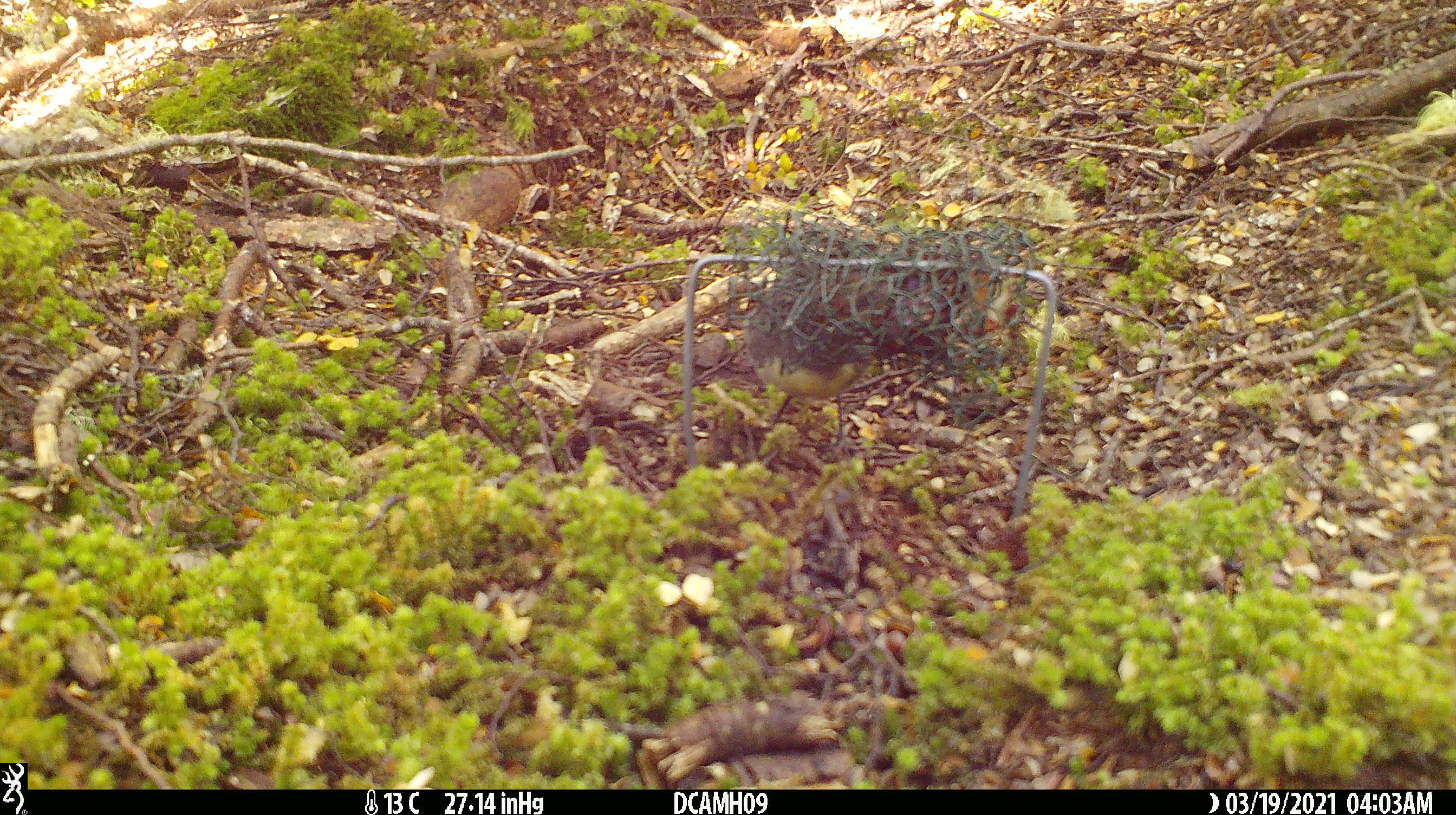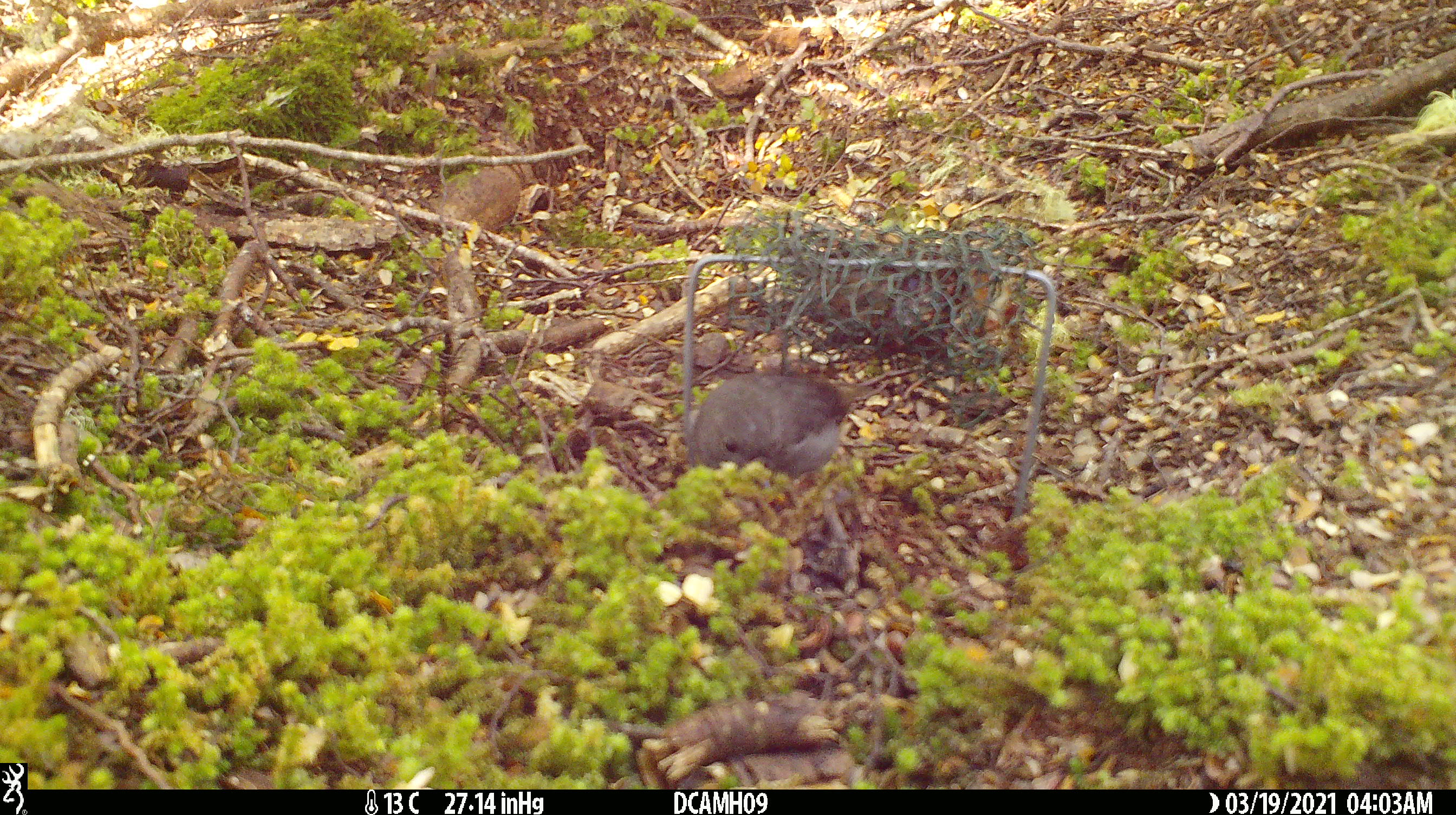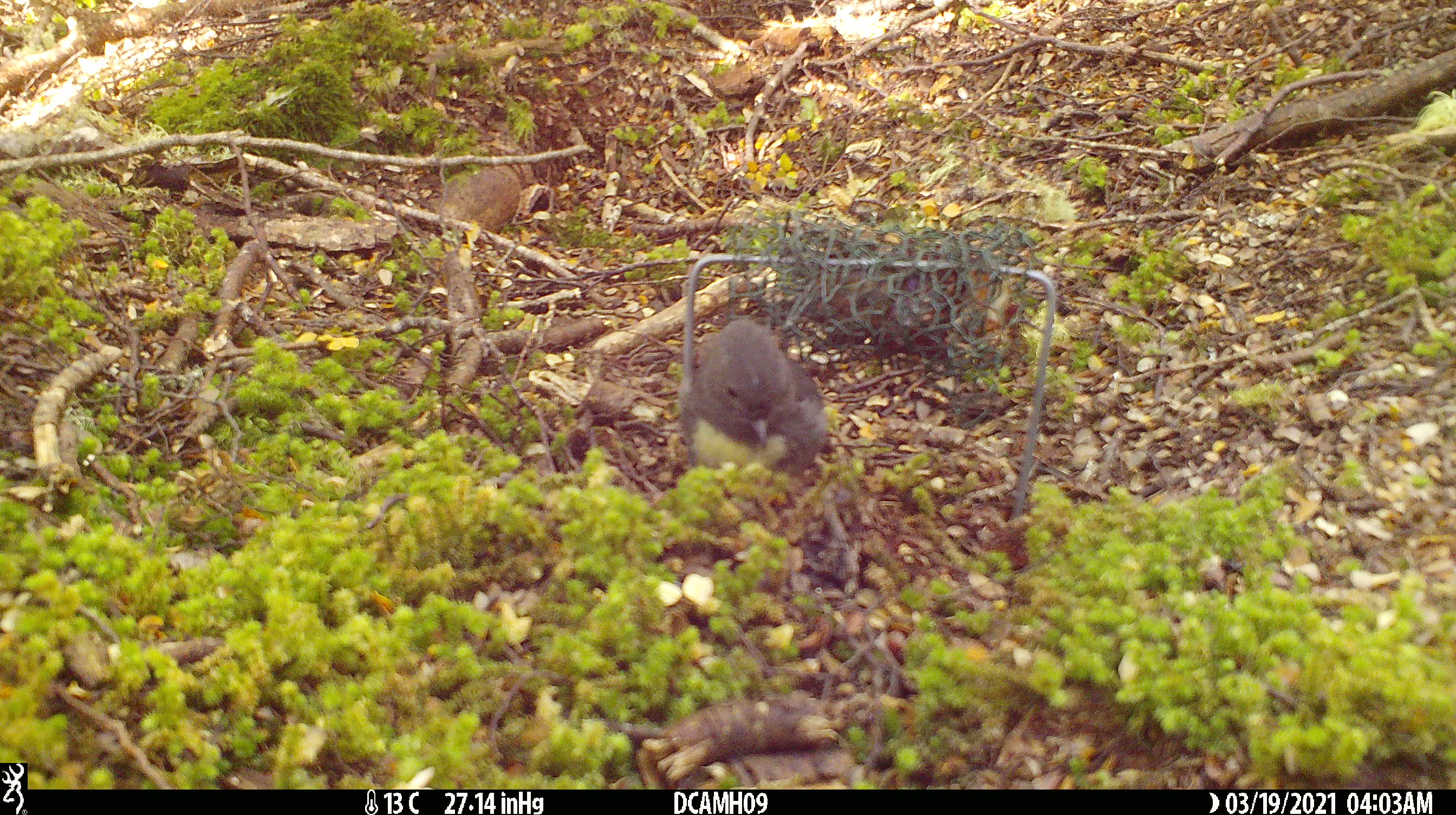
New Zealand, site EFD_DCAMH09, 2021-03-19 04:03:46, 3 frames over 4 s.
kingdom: Animalia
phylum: Chordata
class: Aves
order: Passeriformes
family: Petroicidae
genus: Petroica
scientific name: Petroica australis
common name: new zealand robin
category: robin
Robin (new zealand robin) (Petroica australis).